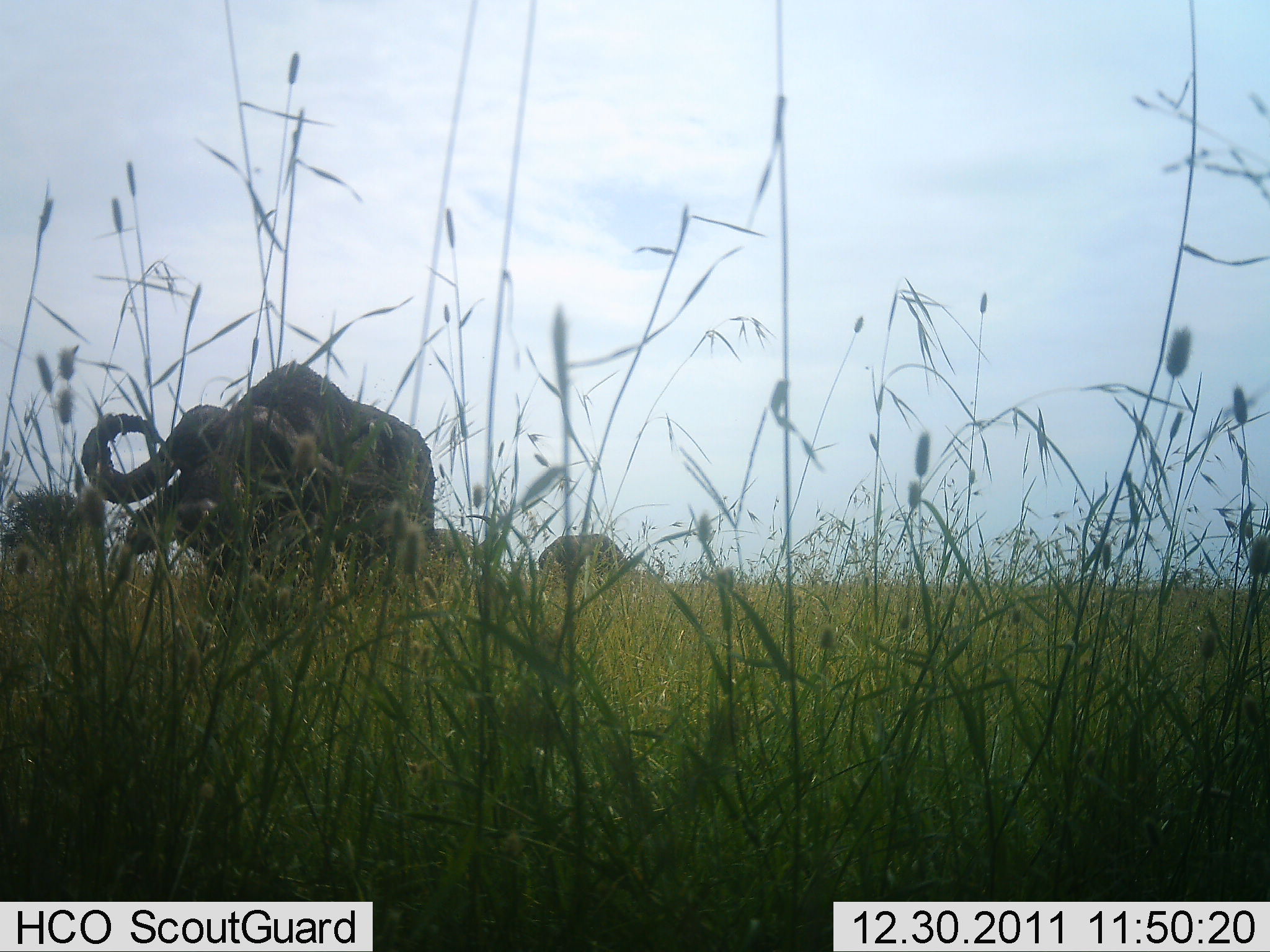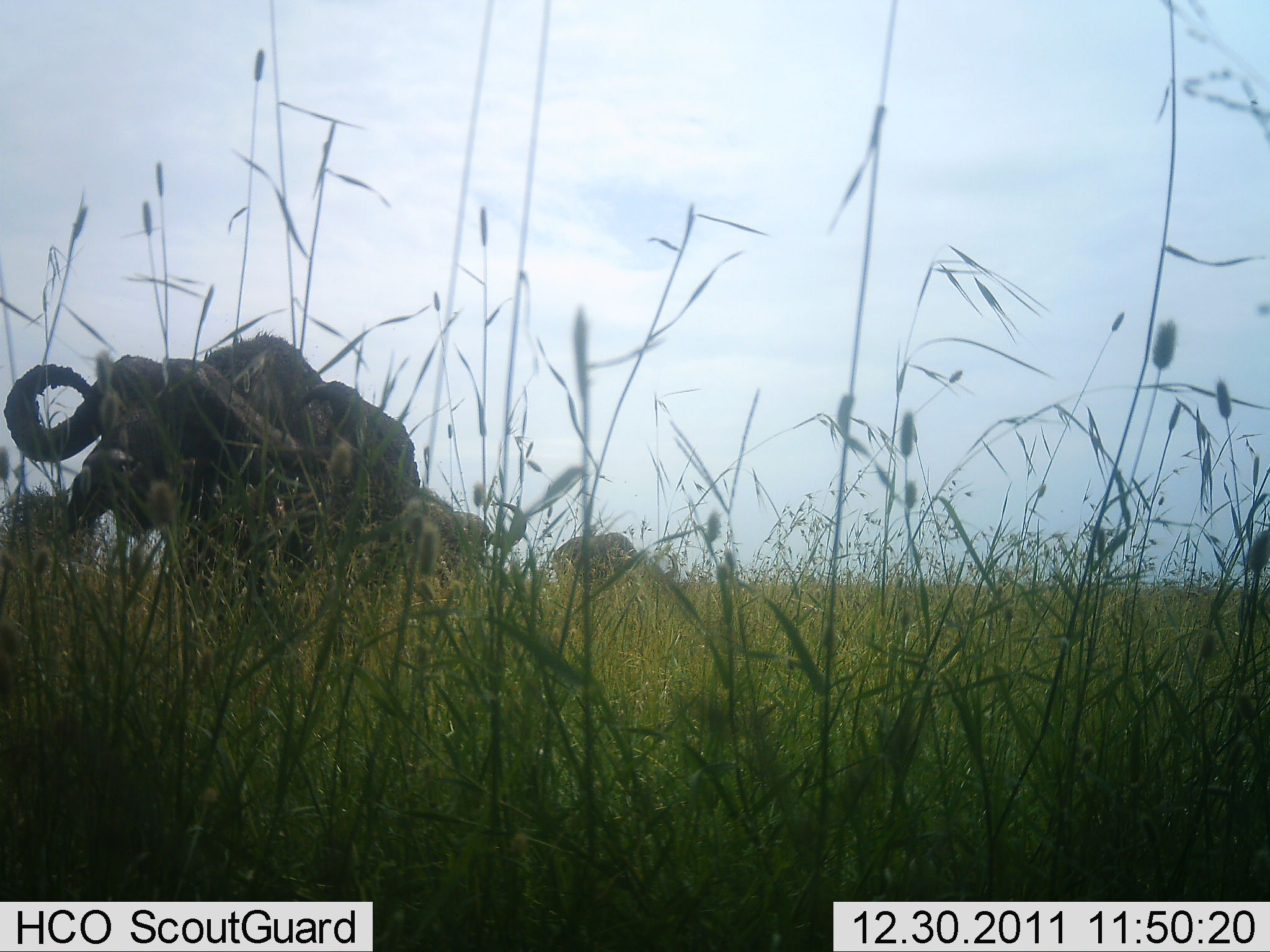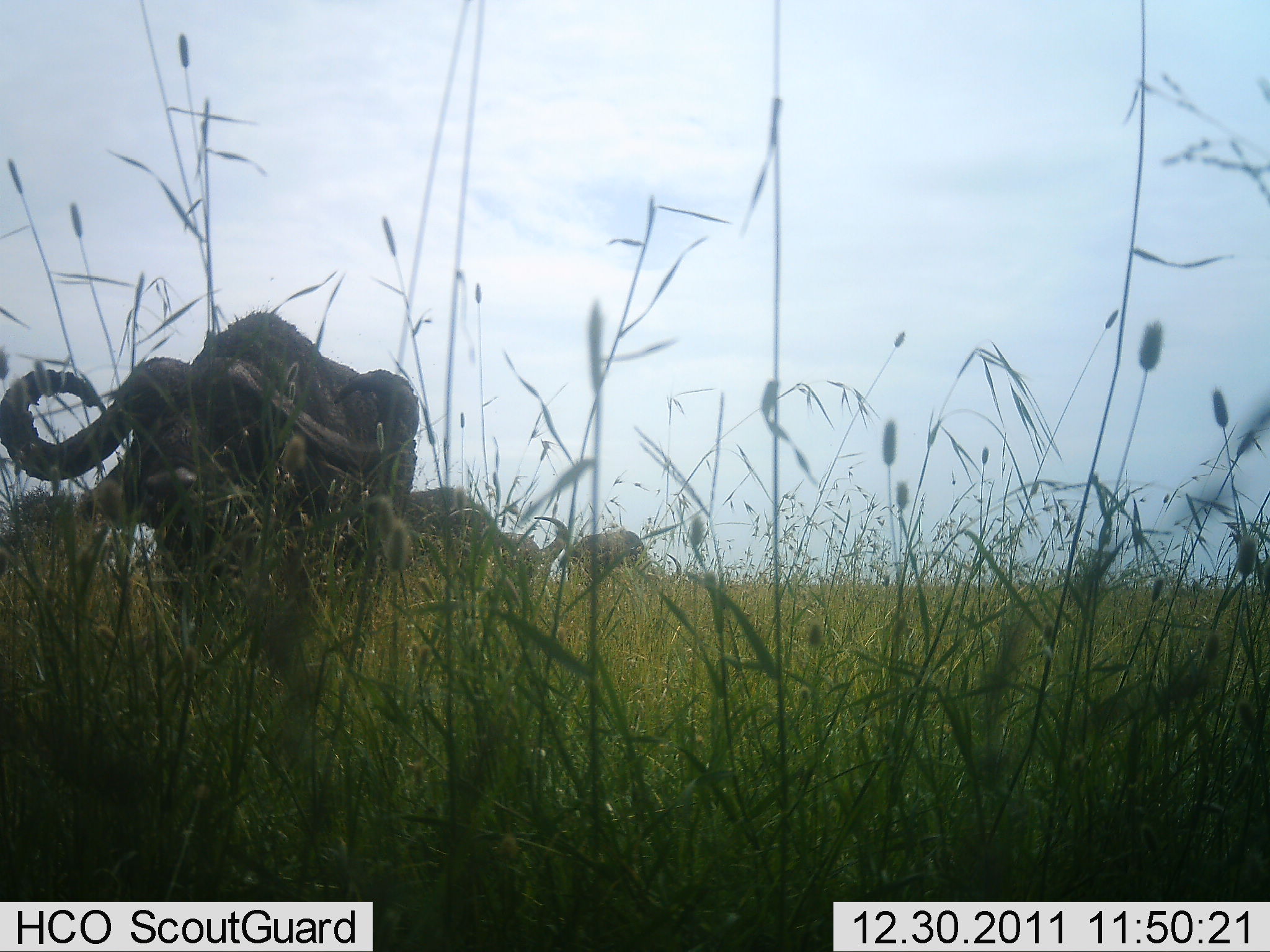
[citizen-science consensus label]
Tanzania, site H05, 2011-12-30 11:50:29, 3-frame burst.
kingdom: Animalia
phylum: Chordata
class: Mammalia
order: Artiodactyla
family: Bovidae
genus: Syncerus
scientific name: Syncerus caffer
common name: cape buffalo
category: buffalo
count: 3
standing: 31%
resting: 0%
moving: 62%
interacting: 0%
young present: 0%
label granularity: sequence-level